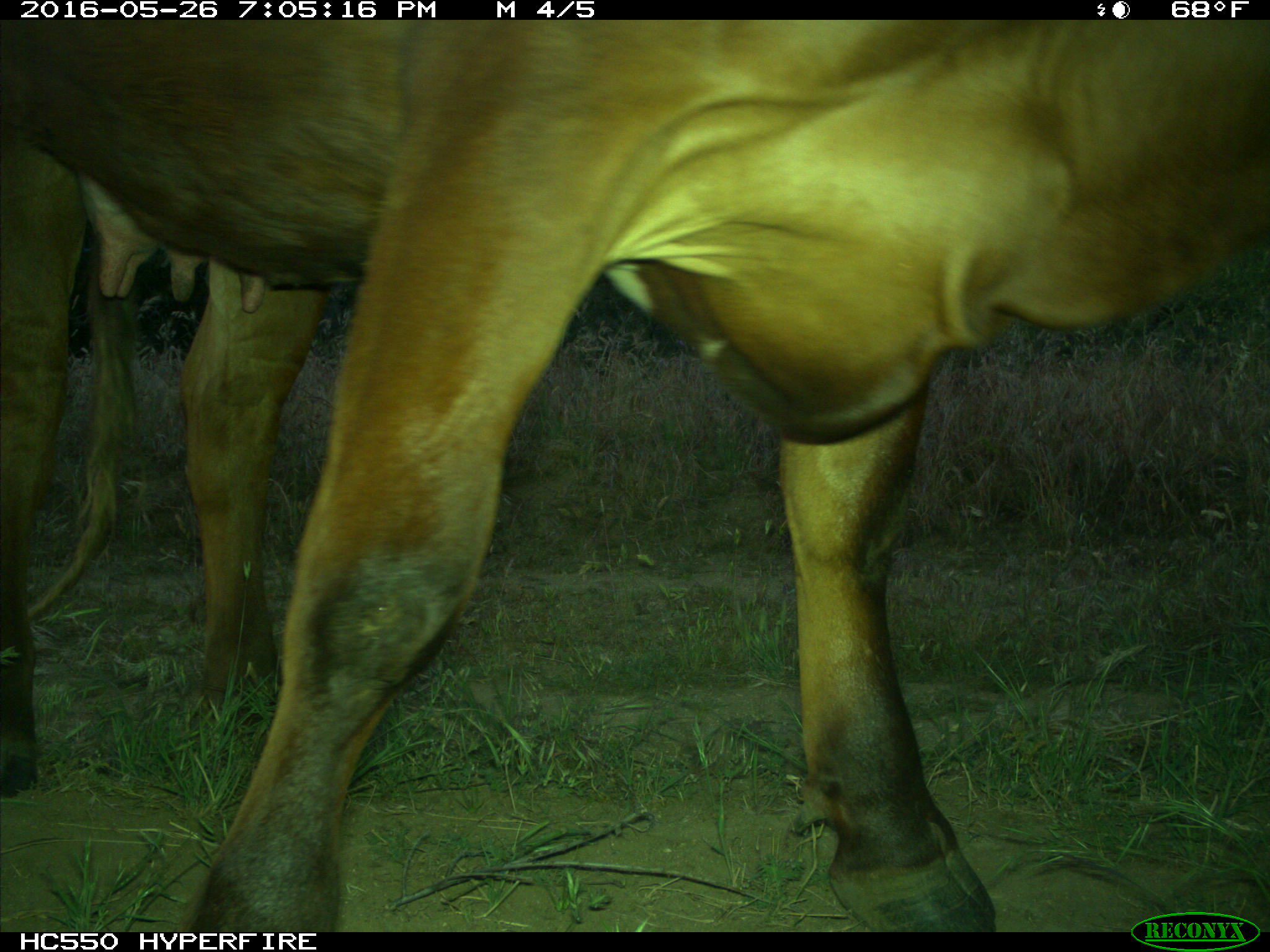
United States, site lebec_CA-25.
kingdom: Animalia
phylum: Chordata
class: Mammalia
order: Artiodactyla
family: Bovidae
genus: Bos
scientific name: Bos taurus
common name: domestic cow